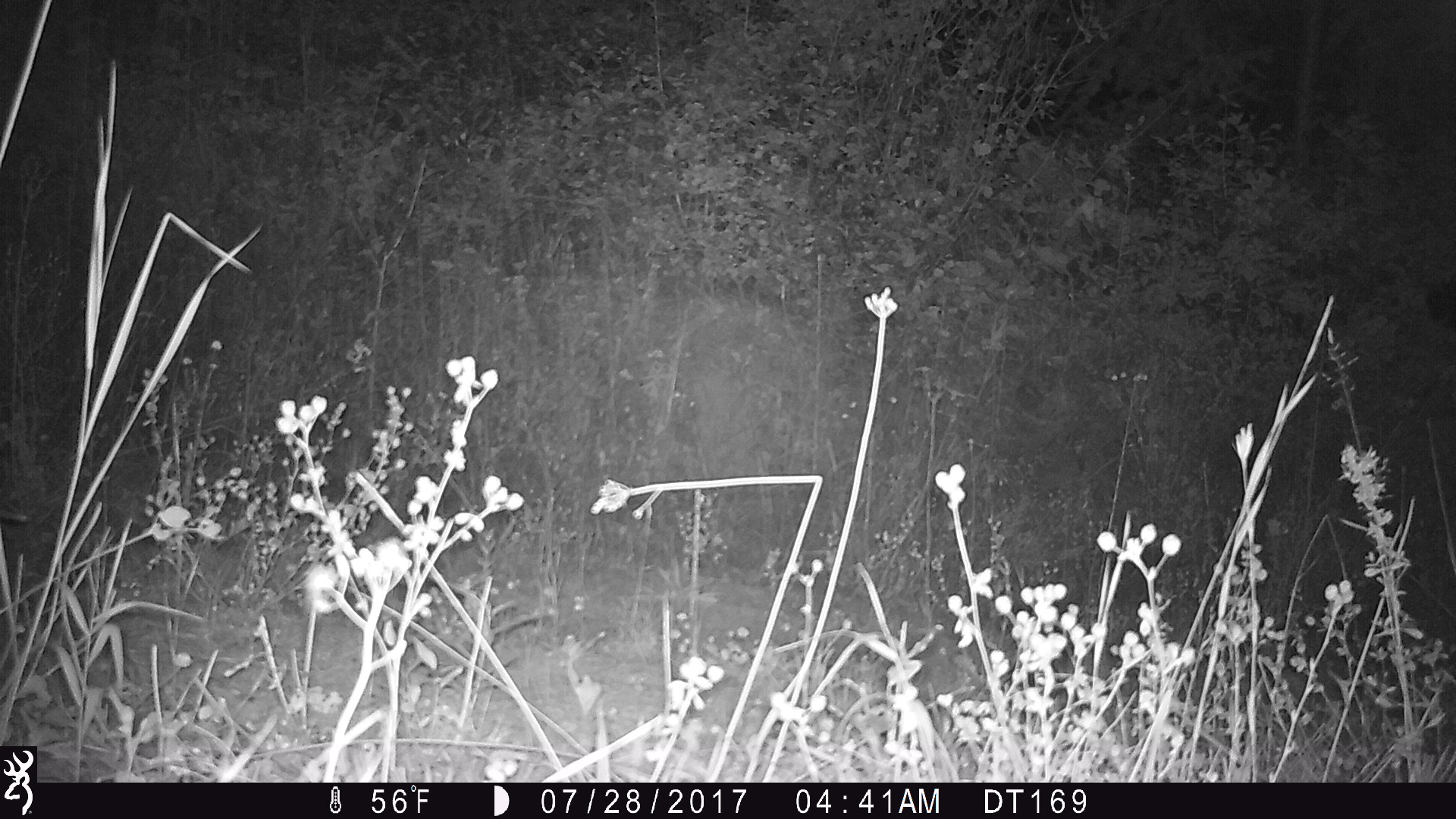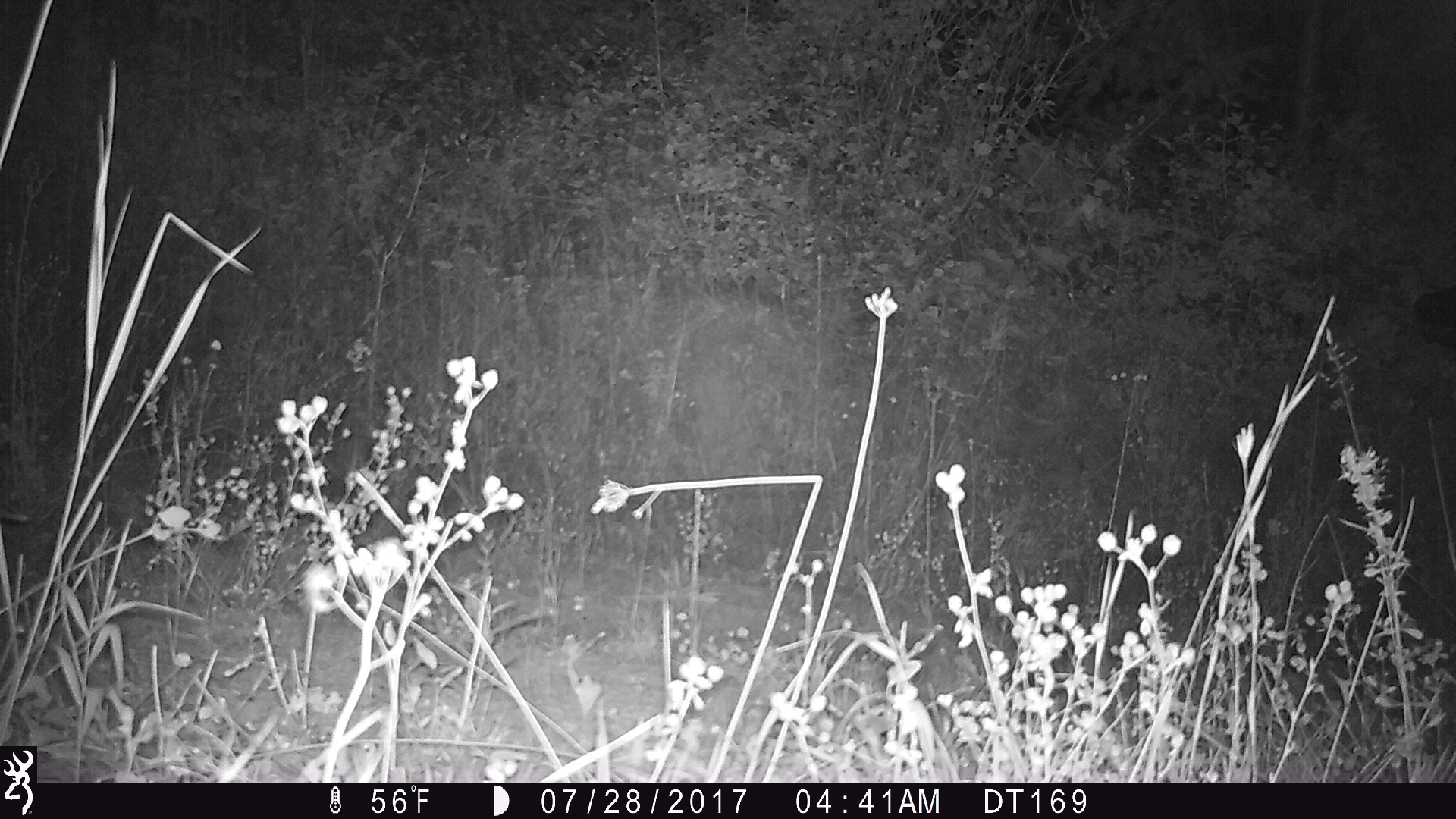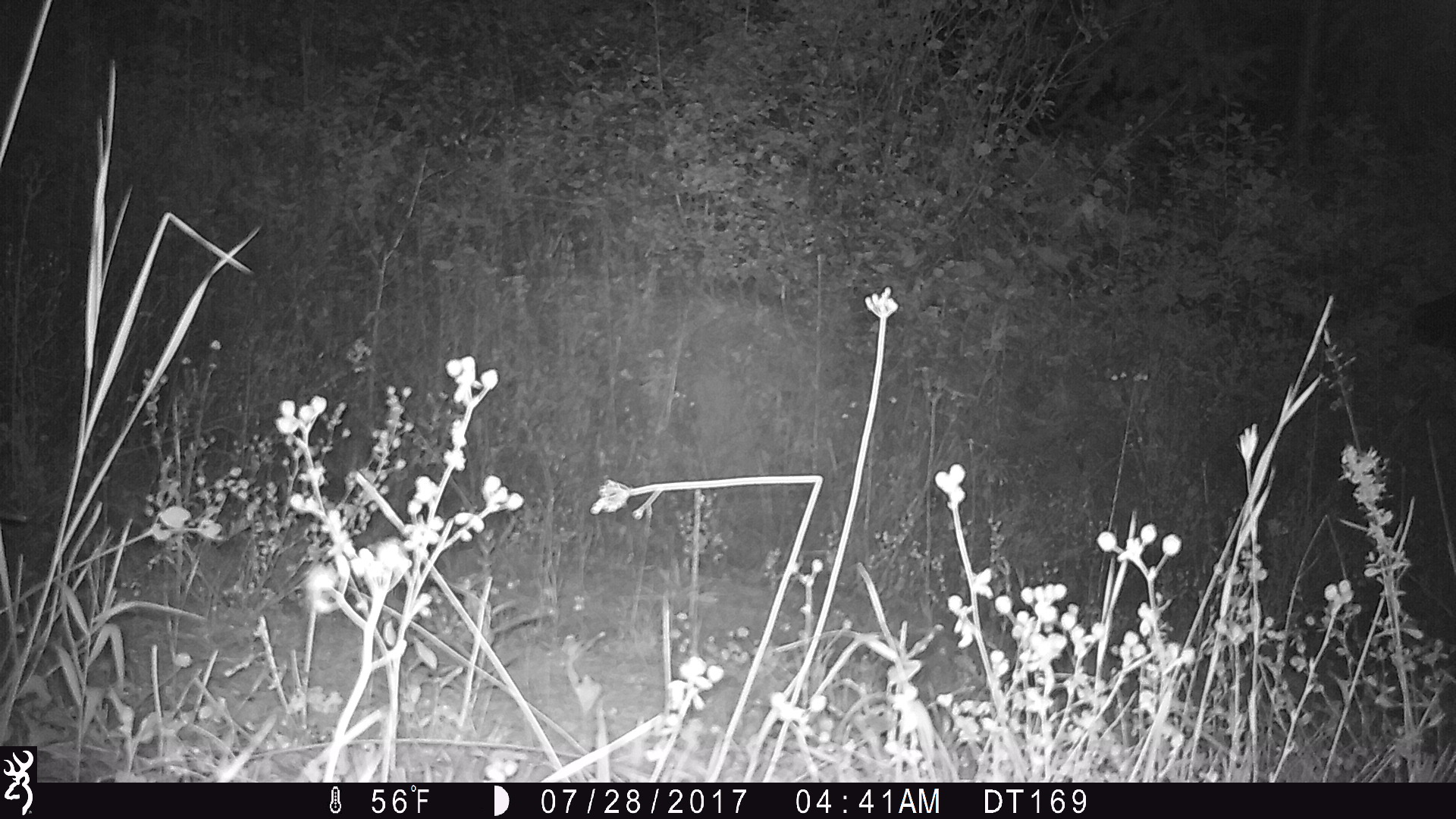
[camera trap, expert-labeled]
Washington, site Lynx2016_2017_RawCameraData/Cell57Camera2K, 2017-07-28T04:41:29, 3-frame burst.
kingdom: Animalia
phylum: Chordata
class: Mammalia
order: Artiodactyla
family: Bovidae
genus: Bos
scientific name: Bos taurus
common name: domestic cattle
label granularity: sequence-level